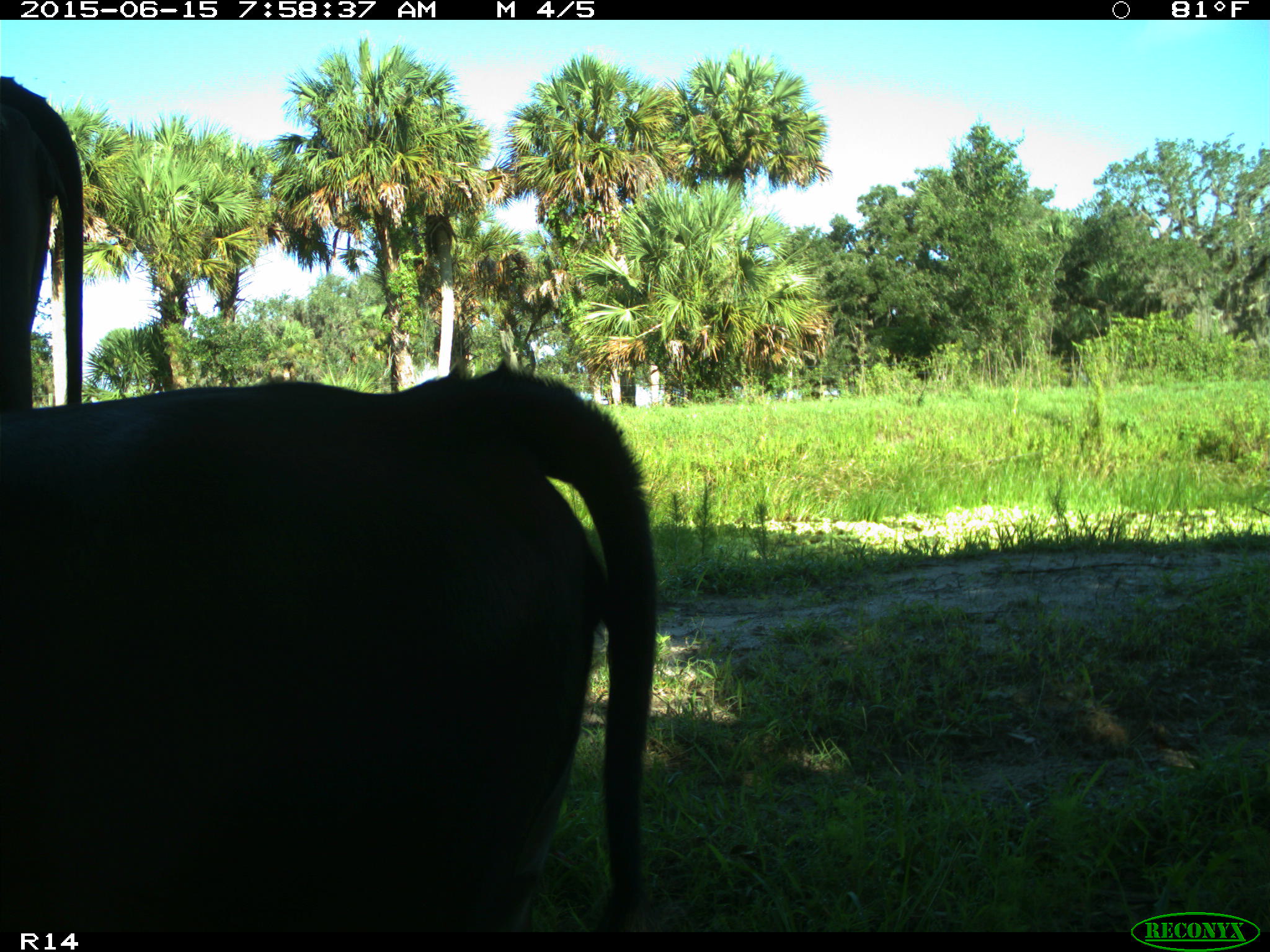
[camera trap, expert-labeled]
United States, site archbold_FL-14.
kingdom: Animalia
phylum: Chordata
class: Mammalia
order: Artiodactyla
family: Bovidae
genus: Bos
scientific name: Bos taurus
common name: domestic cow